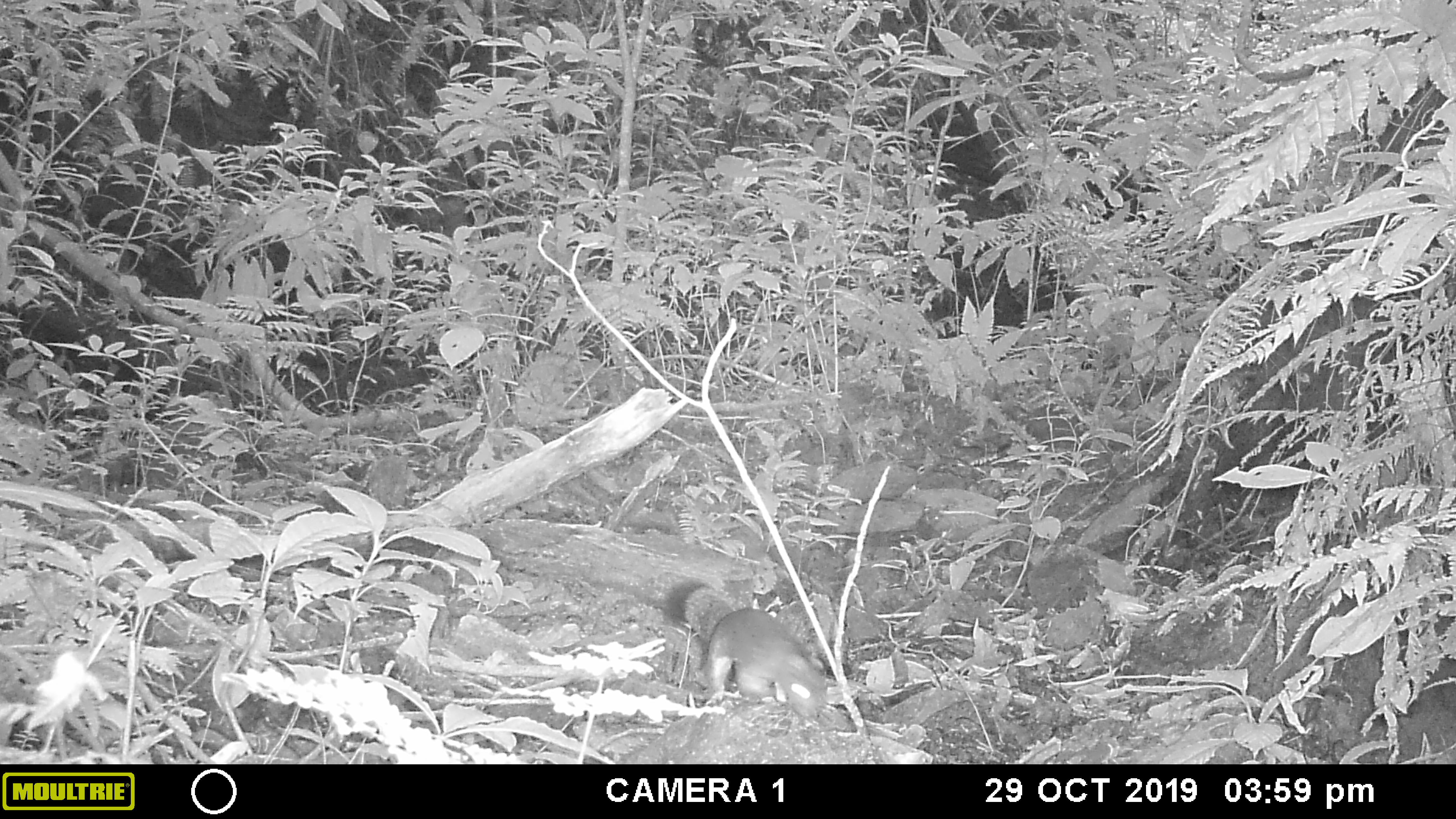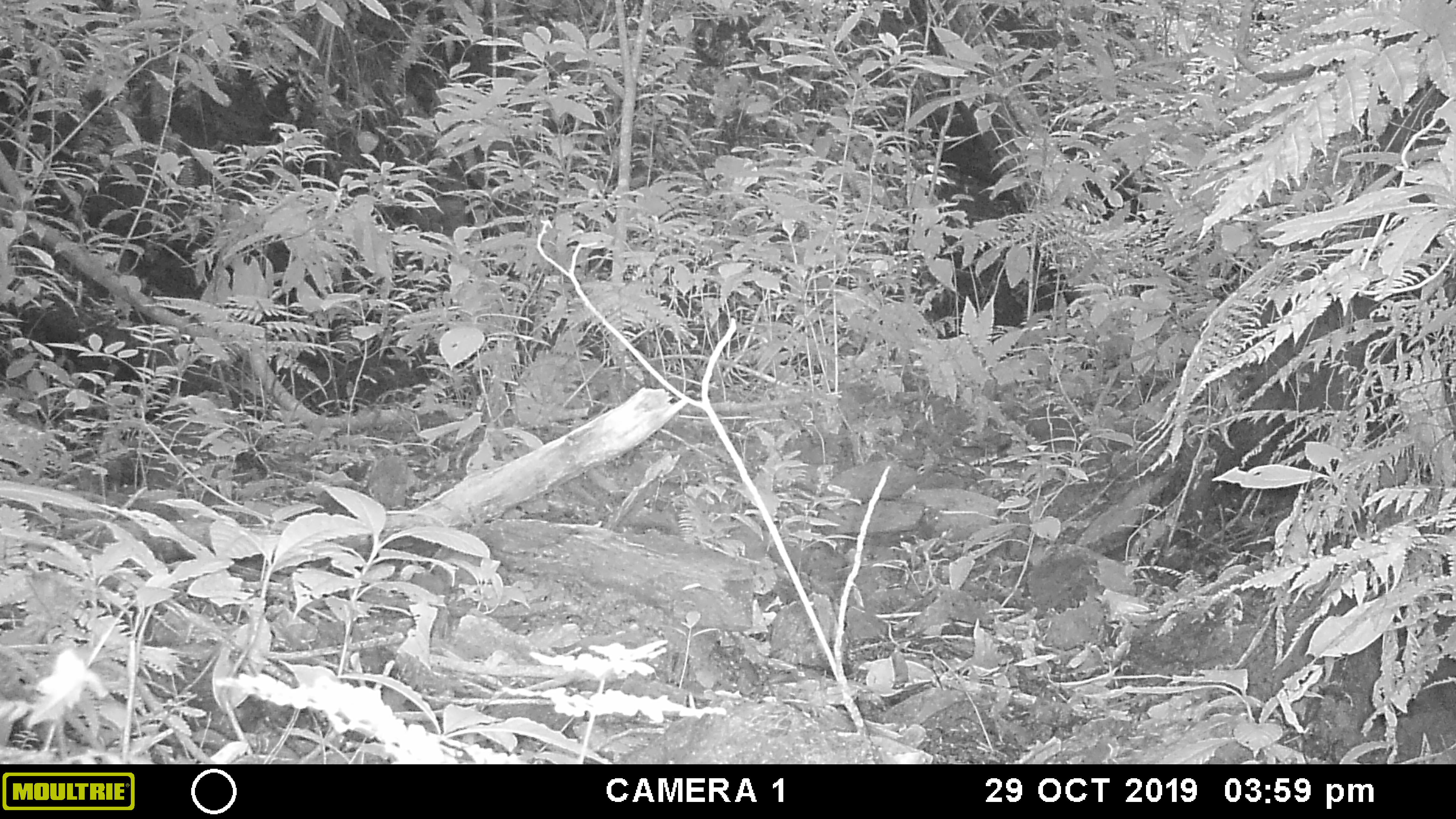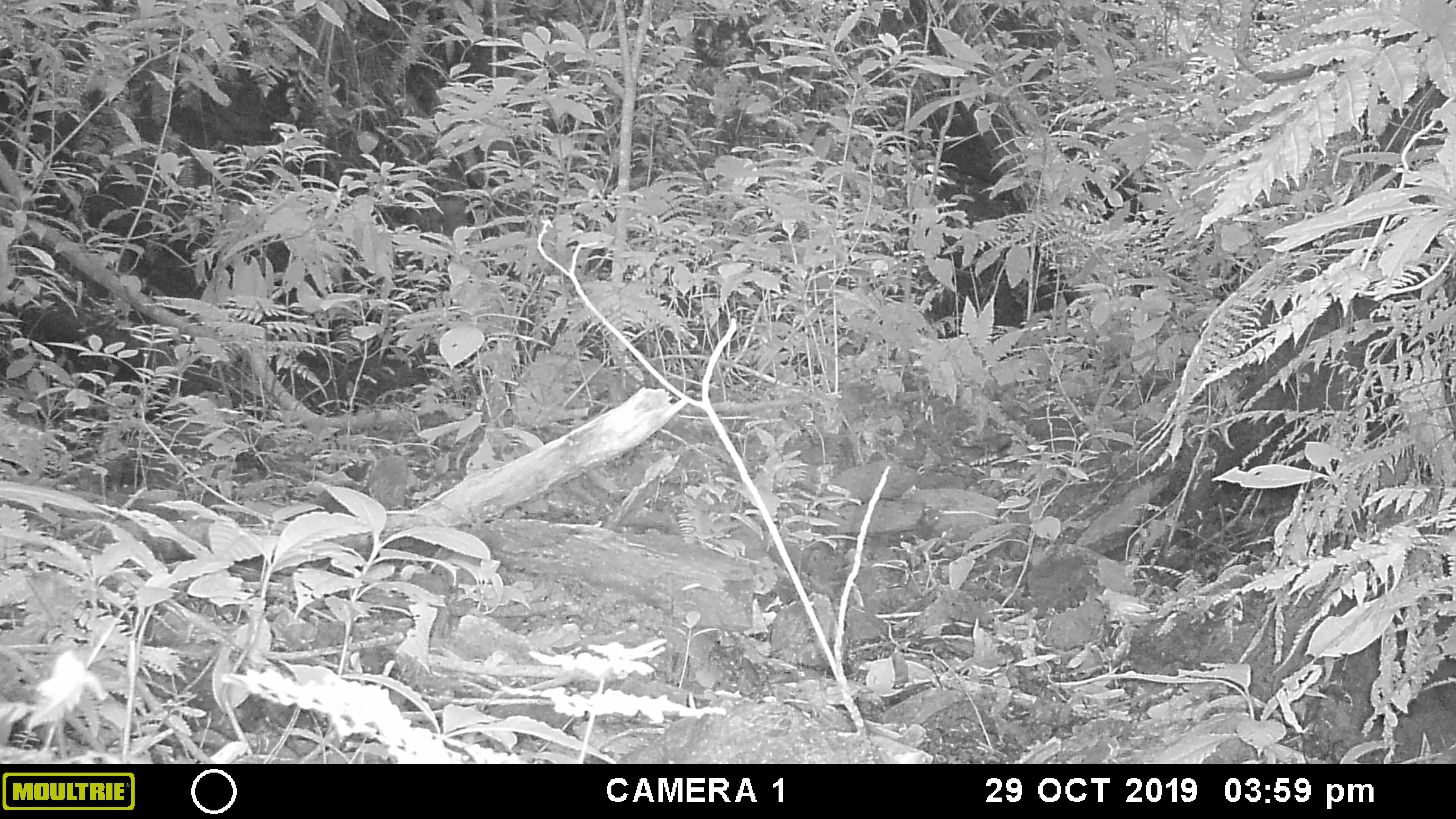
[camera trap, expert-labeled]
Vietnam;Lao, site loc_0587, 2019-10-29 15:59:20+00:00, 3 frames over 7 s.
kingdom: Animalia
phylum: Chordata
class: Mammalia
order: Rodentia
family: Sciuridae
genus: Callosciurus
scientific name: Callosciurus erythraeus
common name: pallas's squirrel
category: pallass squirrel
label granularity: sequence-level